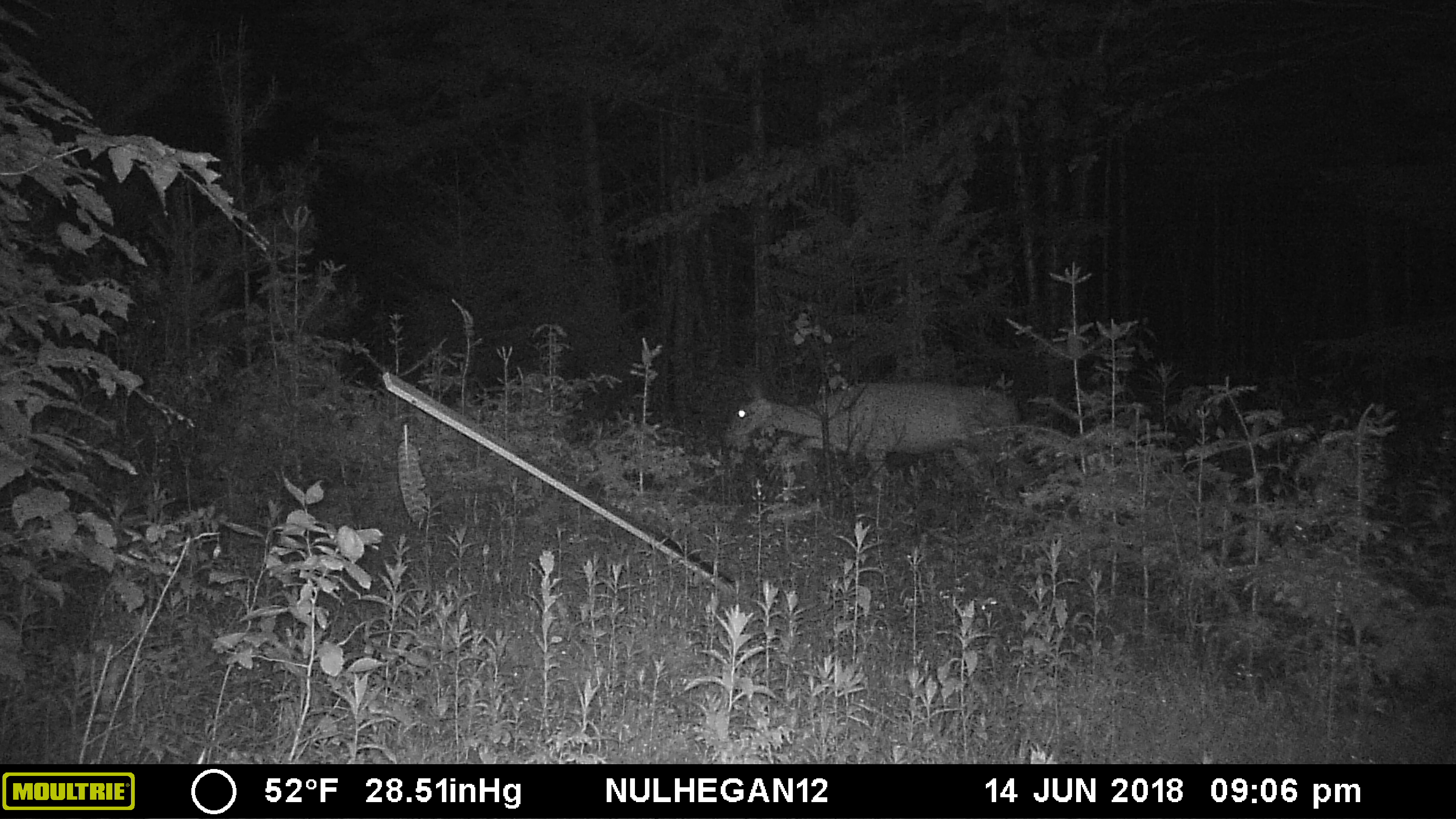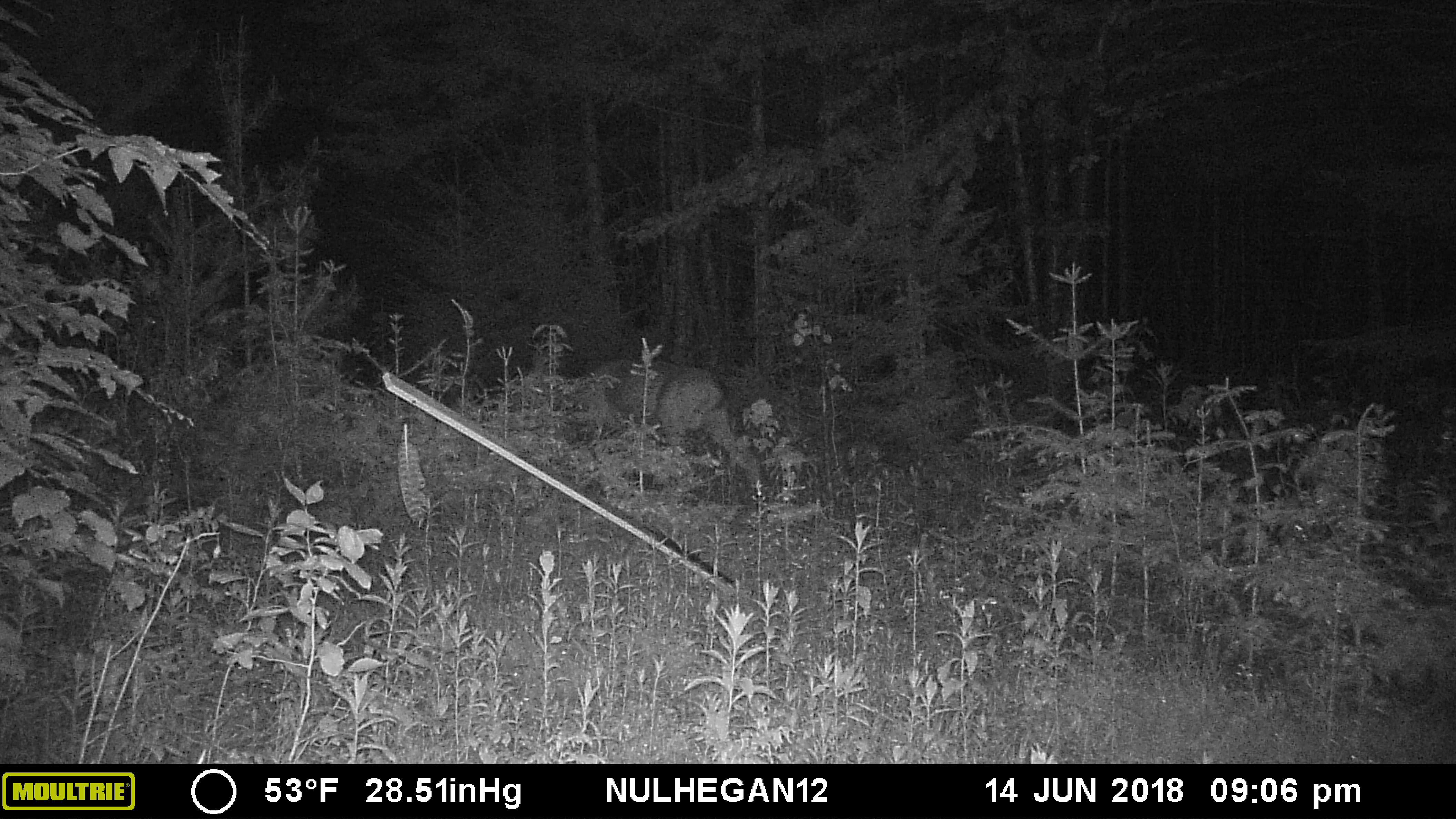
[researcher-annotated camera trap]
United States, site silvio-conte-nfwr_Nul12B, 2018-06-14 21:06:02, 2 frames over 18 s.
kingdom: Animalia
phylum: Chordata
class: Mammalia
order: Artiodactyla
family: Cervidae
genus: Odocoileus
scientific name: Odocoileus virginianus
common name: white-tailed deer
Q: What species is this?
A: White-tailed deer (Odocoileus virginianus).